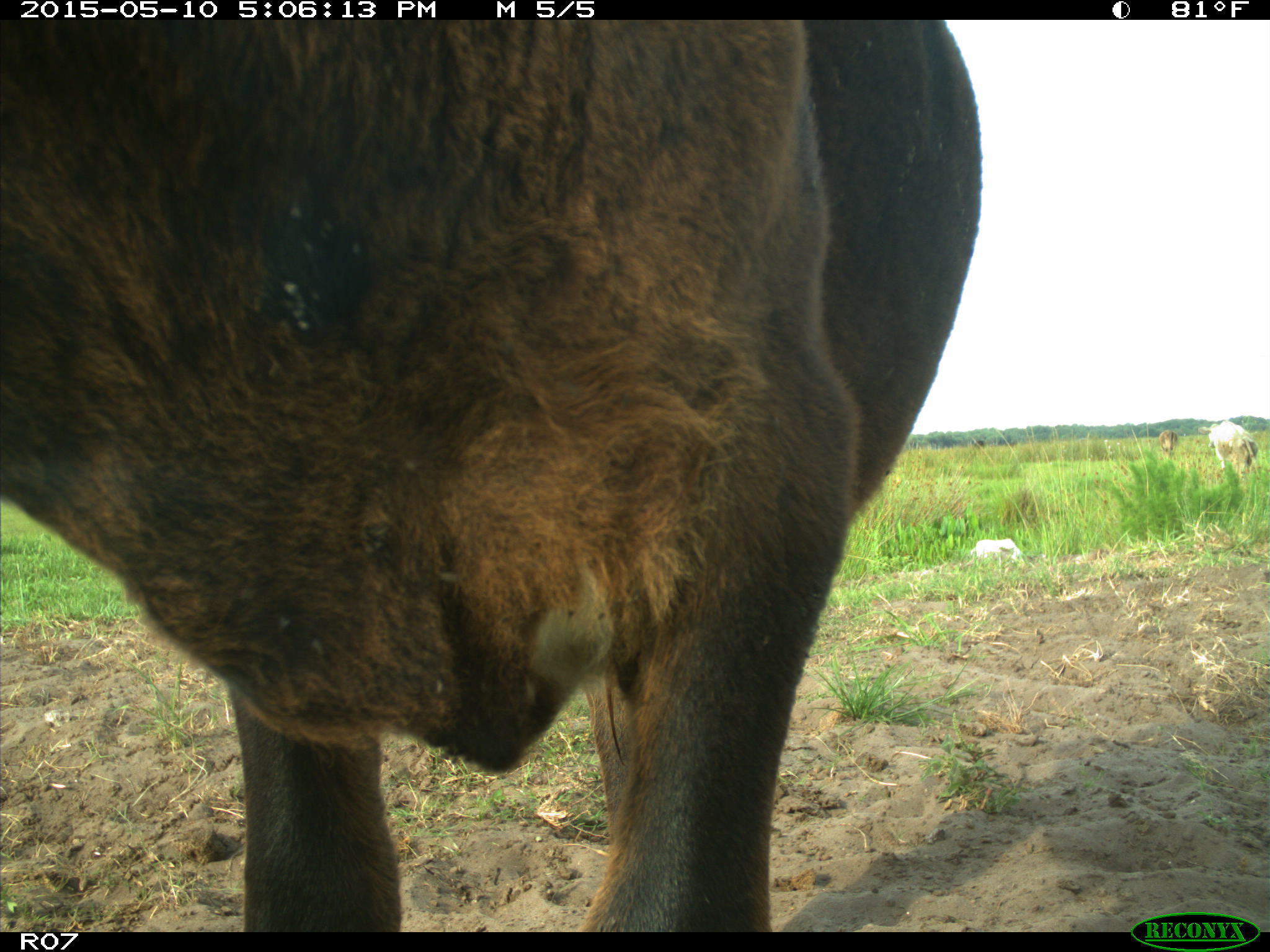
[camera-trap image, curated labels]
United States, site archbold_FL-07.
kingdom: Animalia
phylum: Chordata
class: Mammalia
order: Artiodactyla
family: Bovidae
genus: Bos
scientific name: Bos taurus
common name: domestic cow